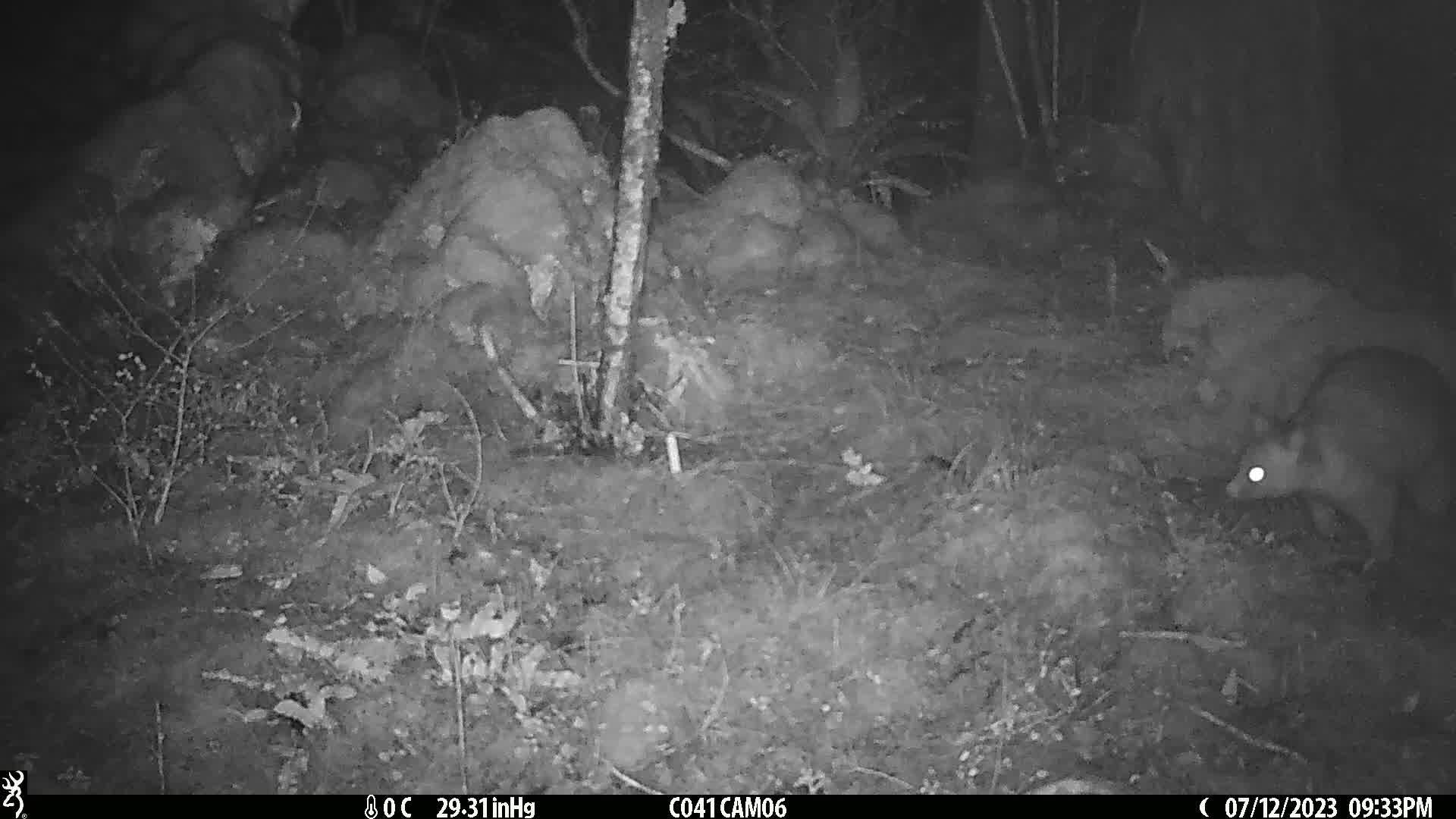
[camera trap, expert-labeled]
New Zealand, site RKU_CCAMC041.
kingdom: Animalia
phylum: Chordata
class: Mammalia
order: Diprotodontia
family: Phalangeridae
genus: Trichosurus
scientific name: Trichosurus vulpecula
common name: common brushtail possum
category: possum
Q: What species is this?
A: Possum (common brushtail possum) (Trichosurus vulpecula).